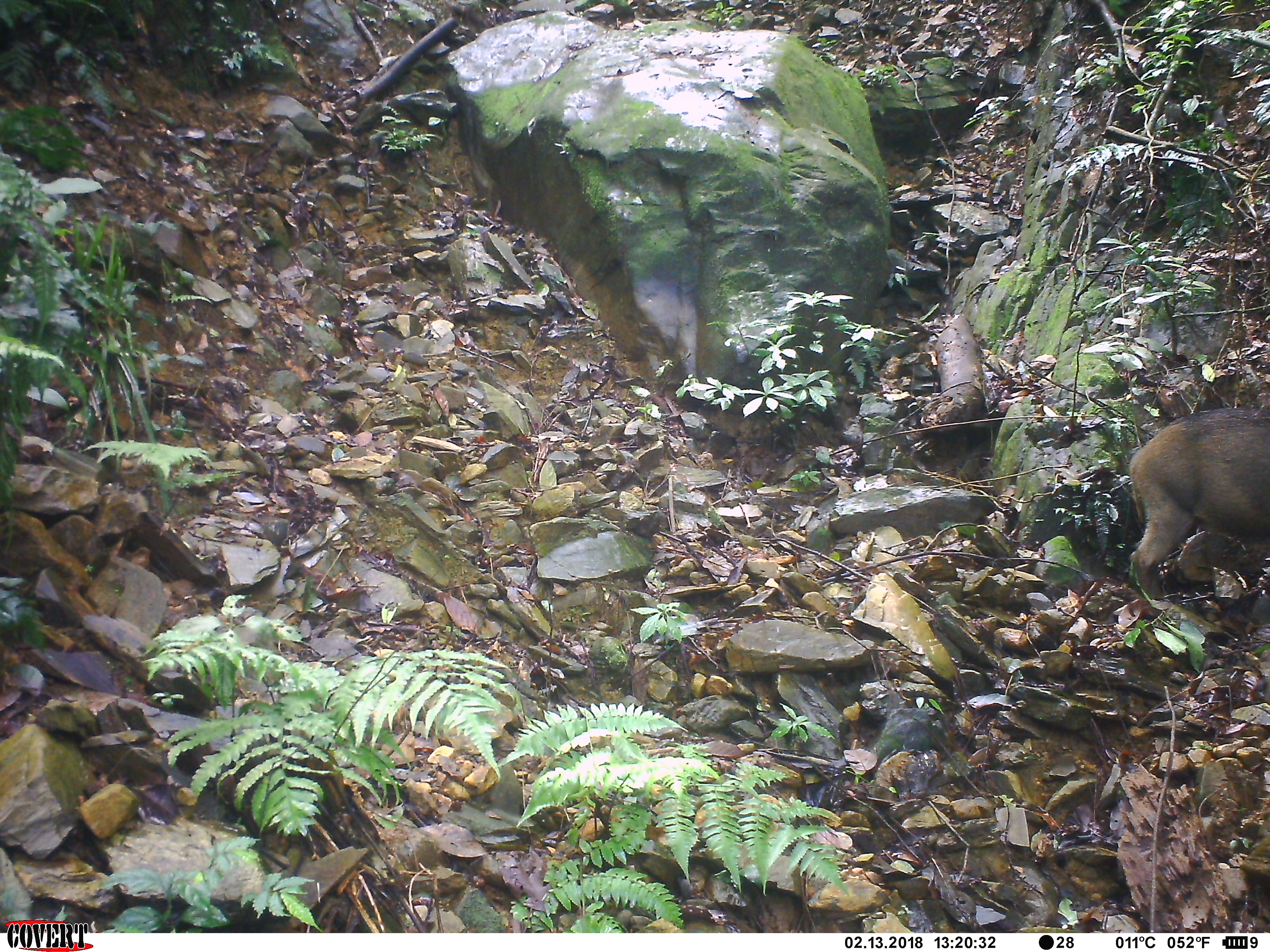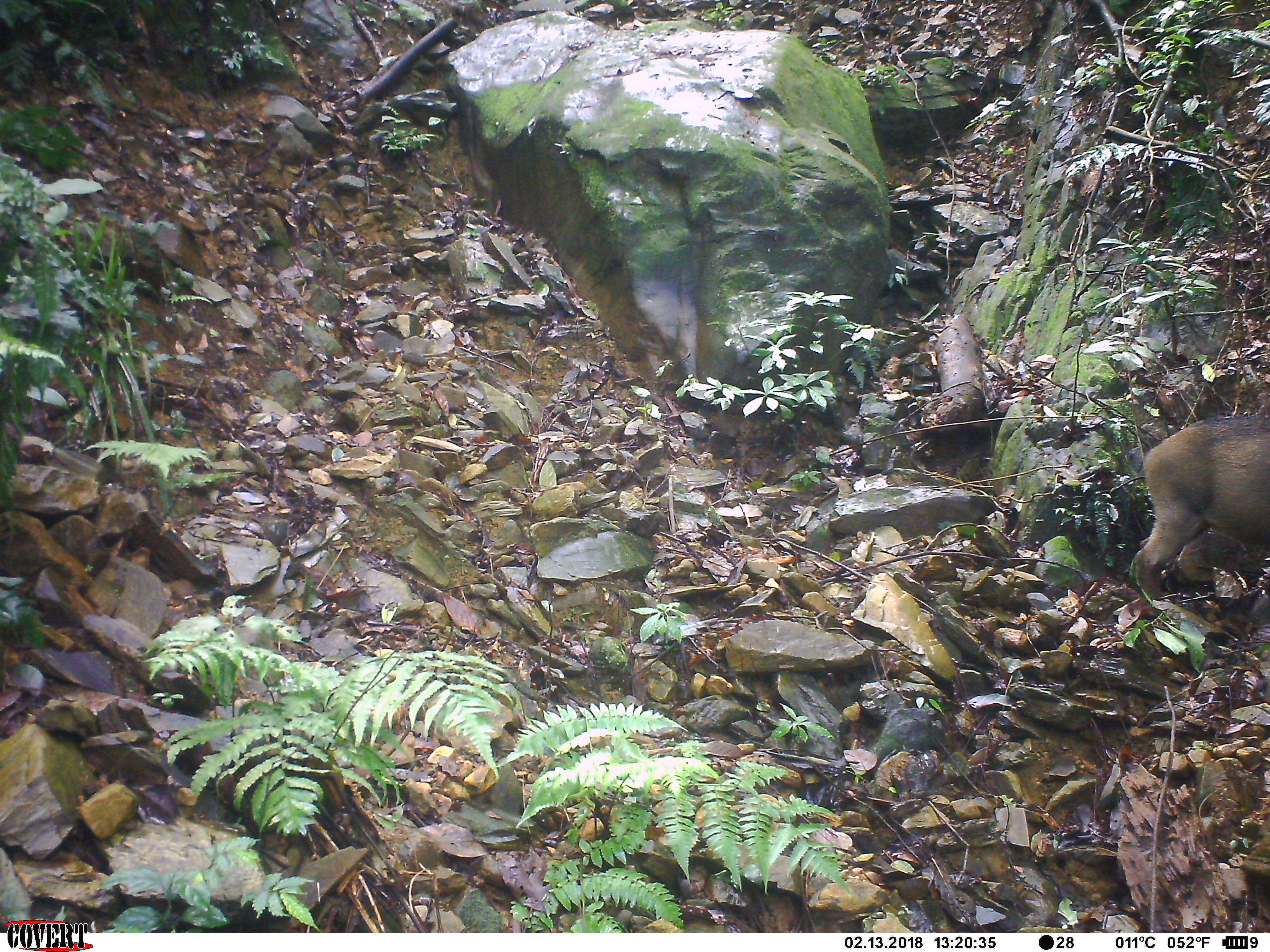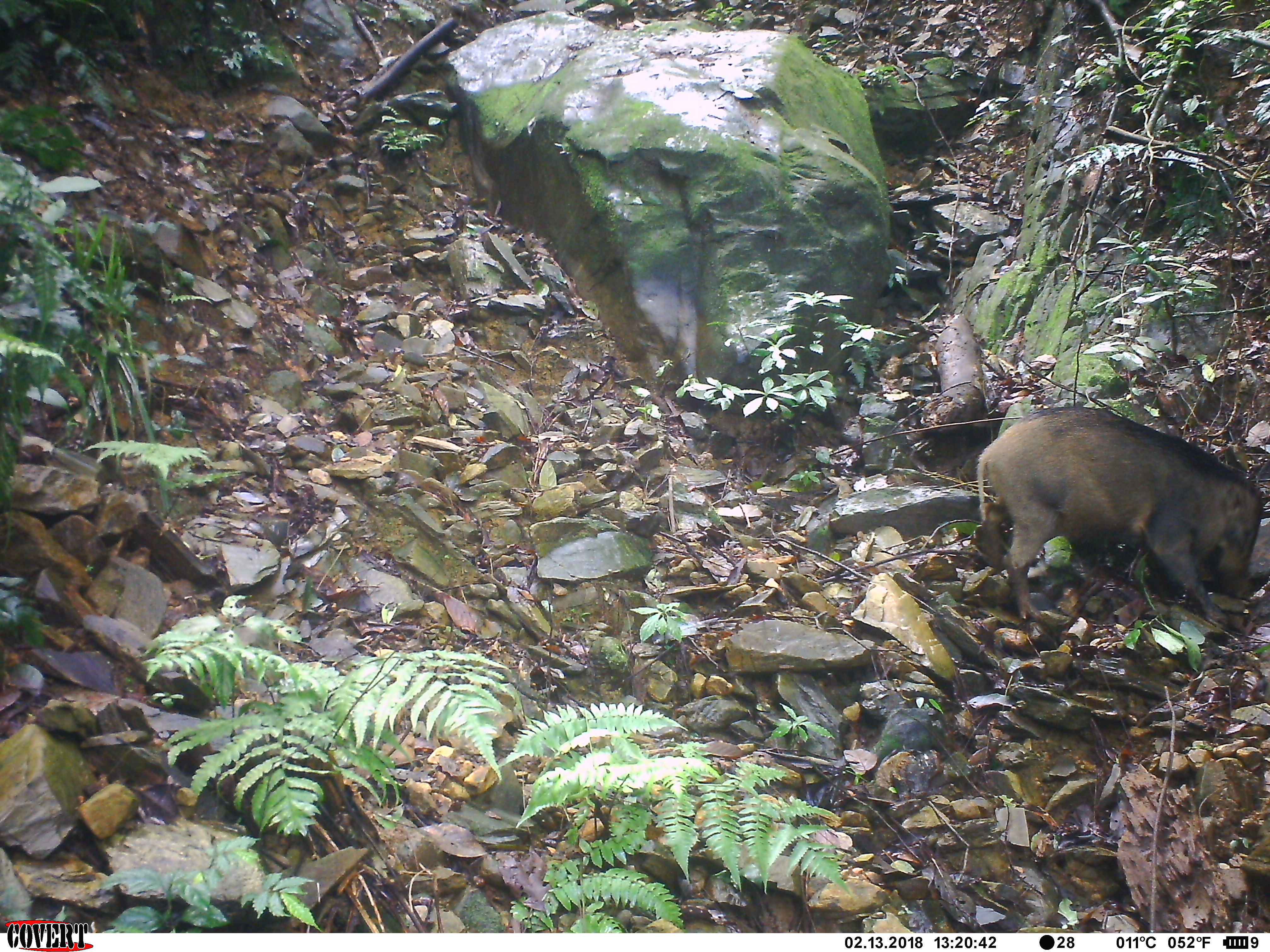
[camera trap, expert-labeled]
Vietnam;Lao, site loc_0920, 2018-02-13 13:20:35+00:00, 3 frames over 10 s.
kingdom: Animalia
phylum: Chordata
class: Mammalia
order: Artiodactyla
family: Suidae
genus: Sus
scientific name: Sus scrofa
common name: eurasian wild pig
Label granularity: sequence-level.